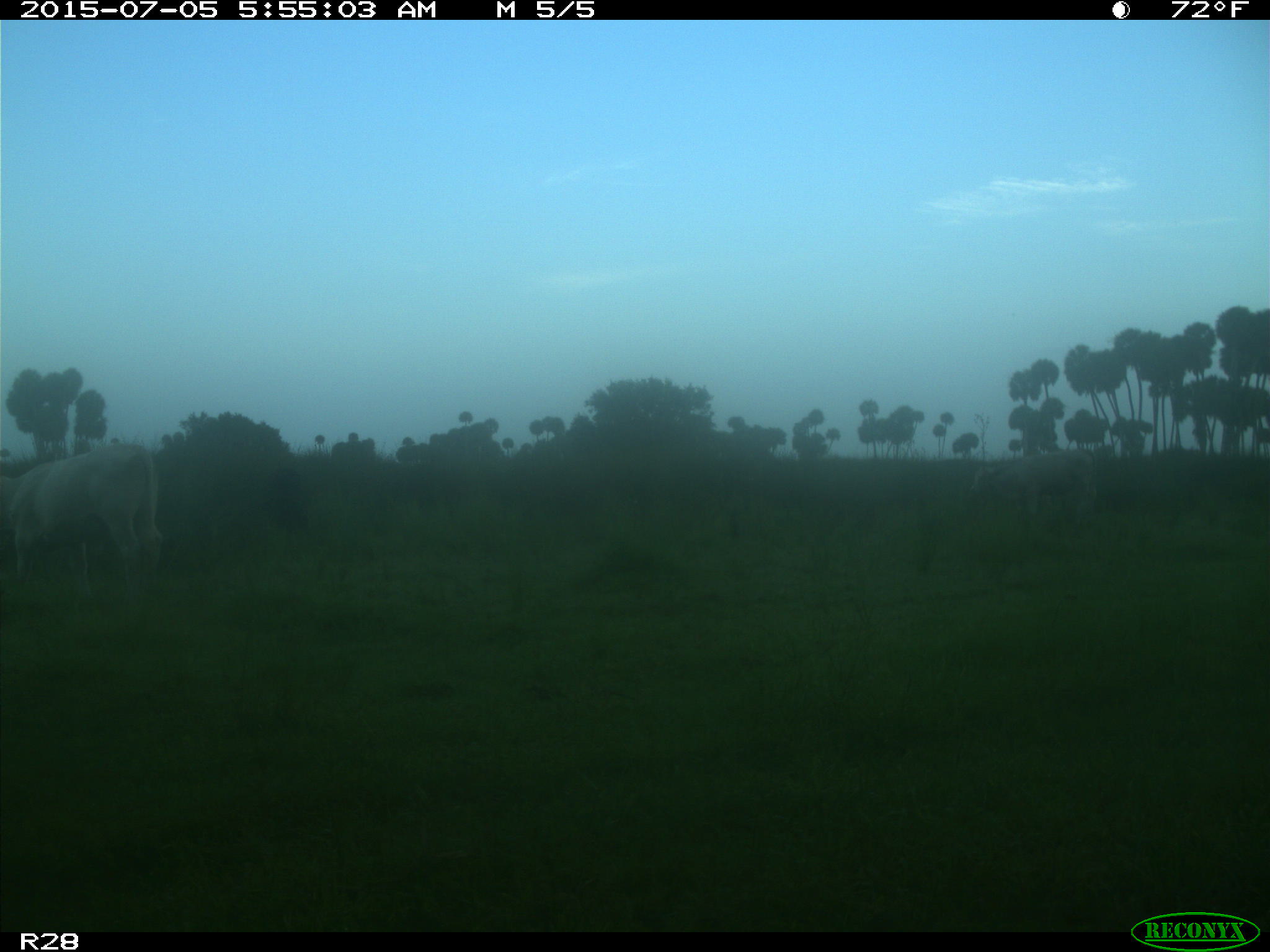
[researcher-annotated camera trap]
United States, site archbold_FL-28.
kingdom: Animalia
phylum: Chordata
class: Mammalia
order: Artiodactyla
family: Bovidae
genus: Bos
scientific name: Bos taurus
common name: domestic cow